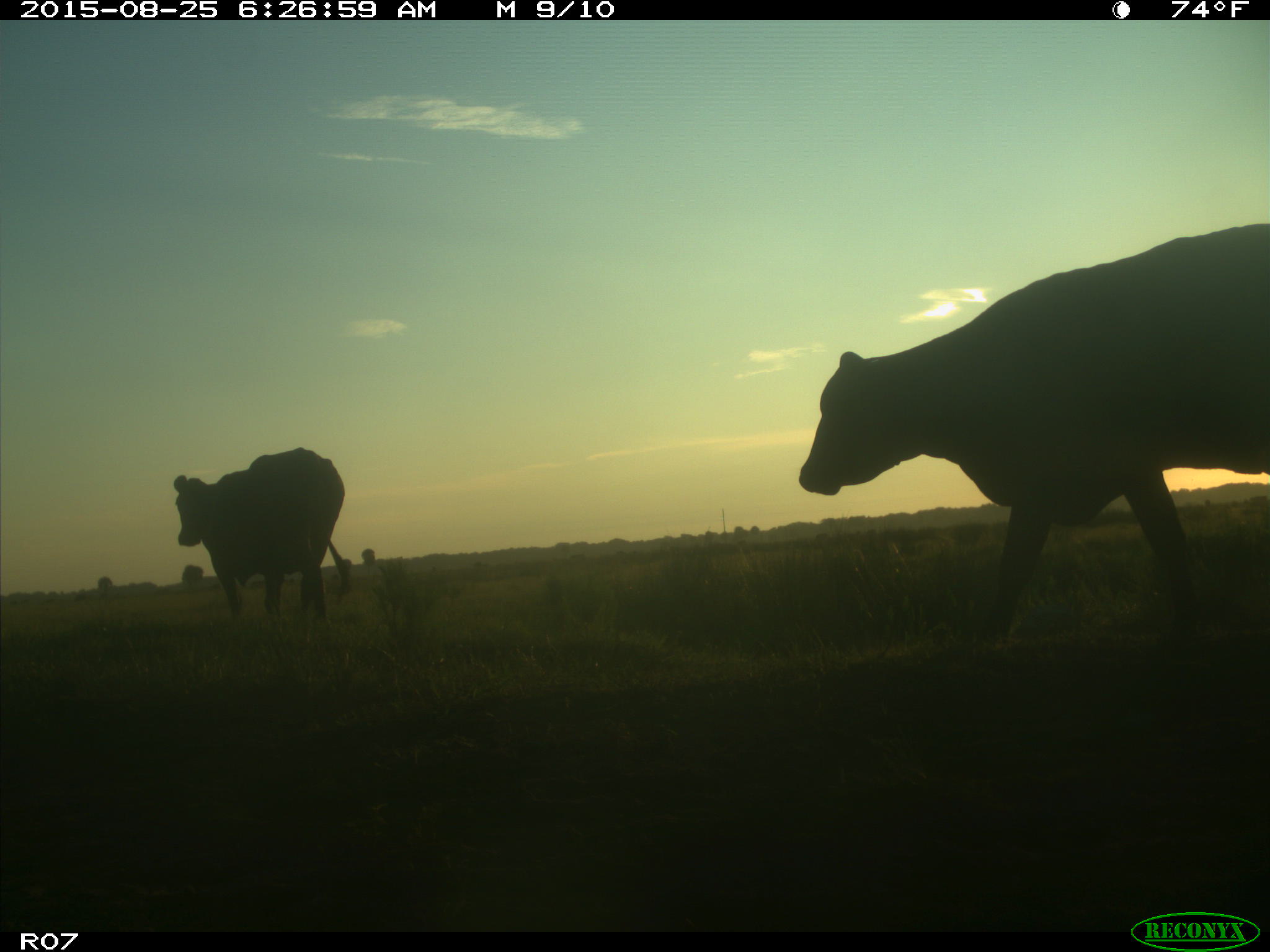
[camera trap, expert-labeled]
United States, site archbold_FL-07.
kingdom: Animalia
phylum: Chordata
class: Mammalia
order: Artiodactyla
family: Bovidae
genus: Bos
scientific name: Bos taurus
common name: domestic cow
Bos taurus (domestic cow).